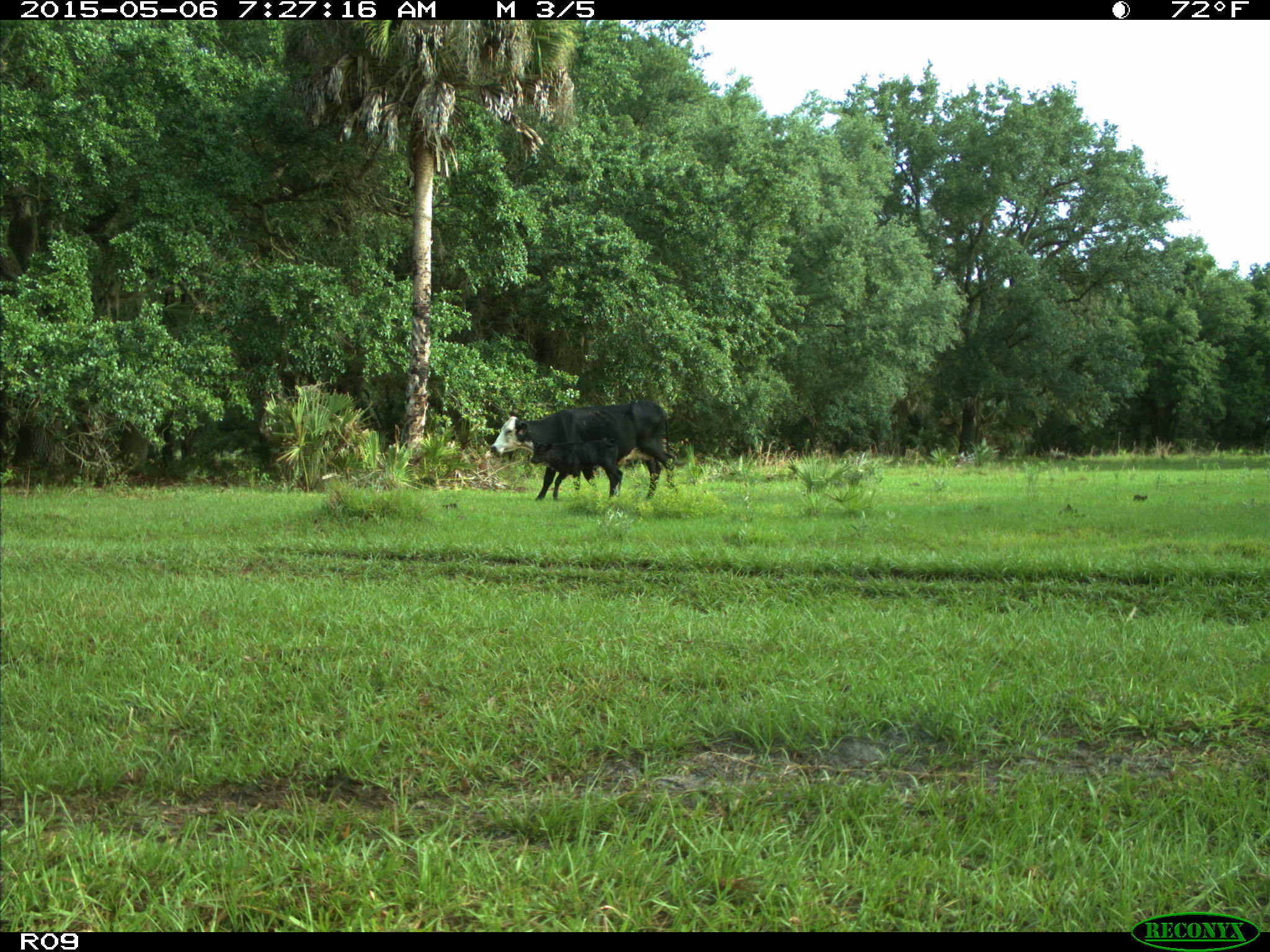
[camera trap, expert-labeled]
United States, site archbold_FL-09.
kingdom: Animalia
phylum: Chordata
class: Mammalia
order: Artiodactyla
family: Bovidae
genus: Bos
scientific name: Bos taurus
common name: domestic cow